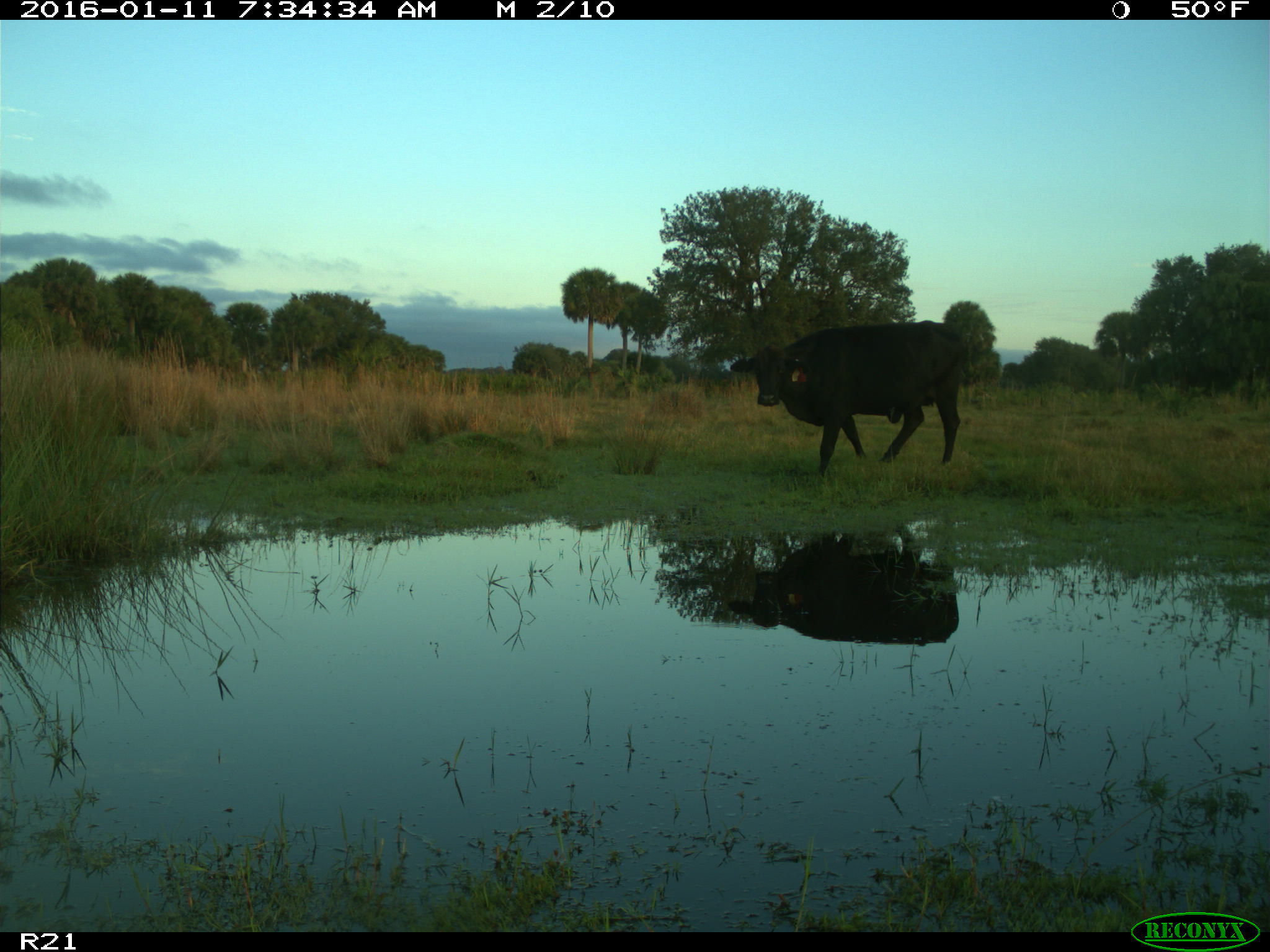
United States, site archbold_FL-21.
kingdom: Animalia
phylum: Chordata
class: Mammalia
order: Artiodactyla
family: Bovidae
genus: Bos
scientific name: Bos taurus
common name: domestic cow